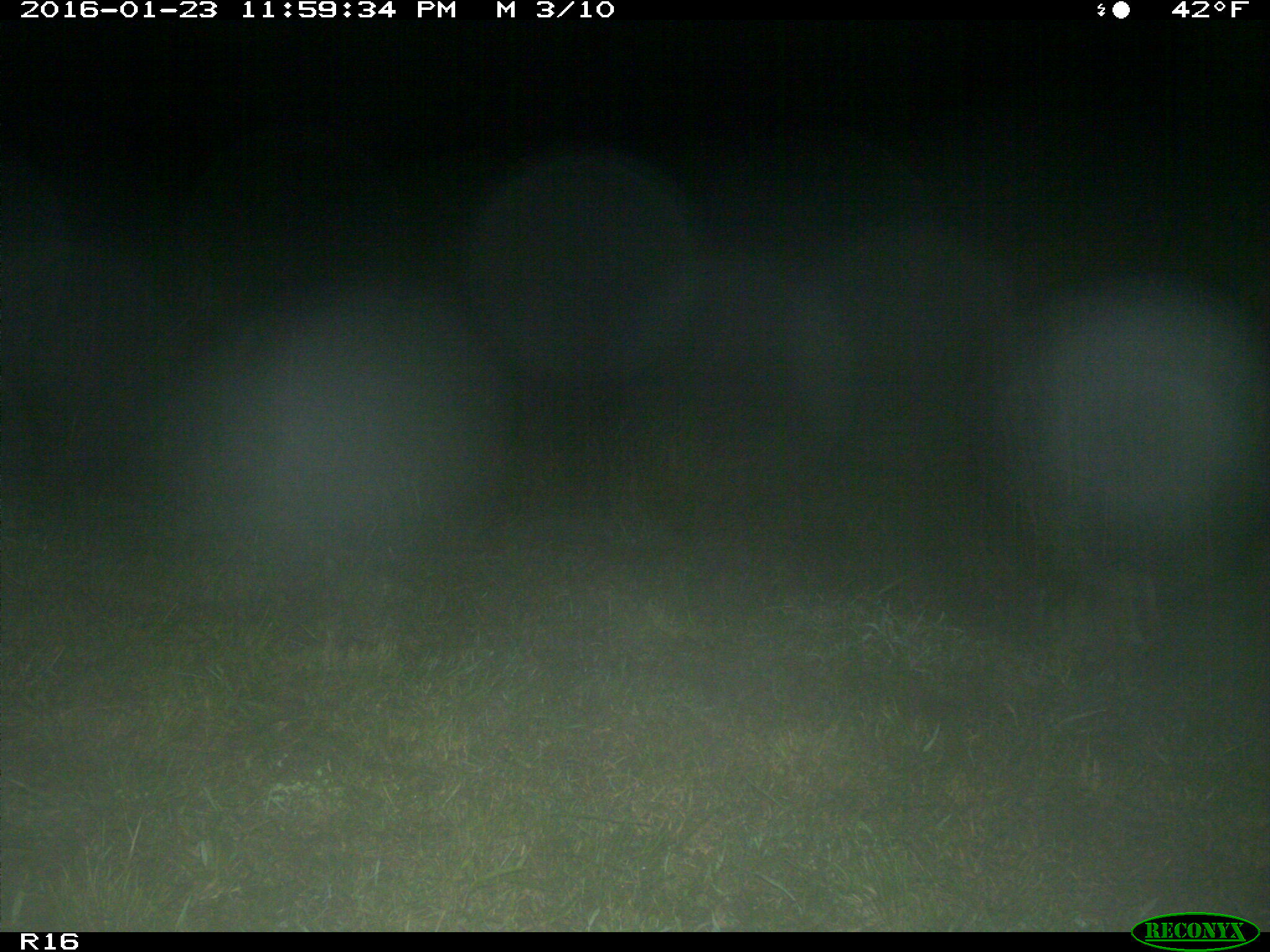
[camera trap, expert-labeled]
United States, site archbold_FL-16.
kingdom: Animalia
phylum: Chordata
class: Mammalia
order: Carnivora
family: Felidae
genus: Lynx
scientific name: Lynx rufus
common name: bobcat